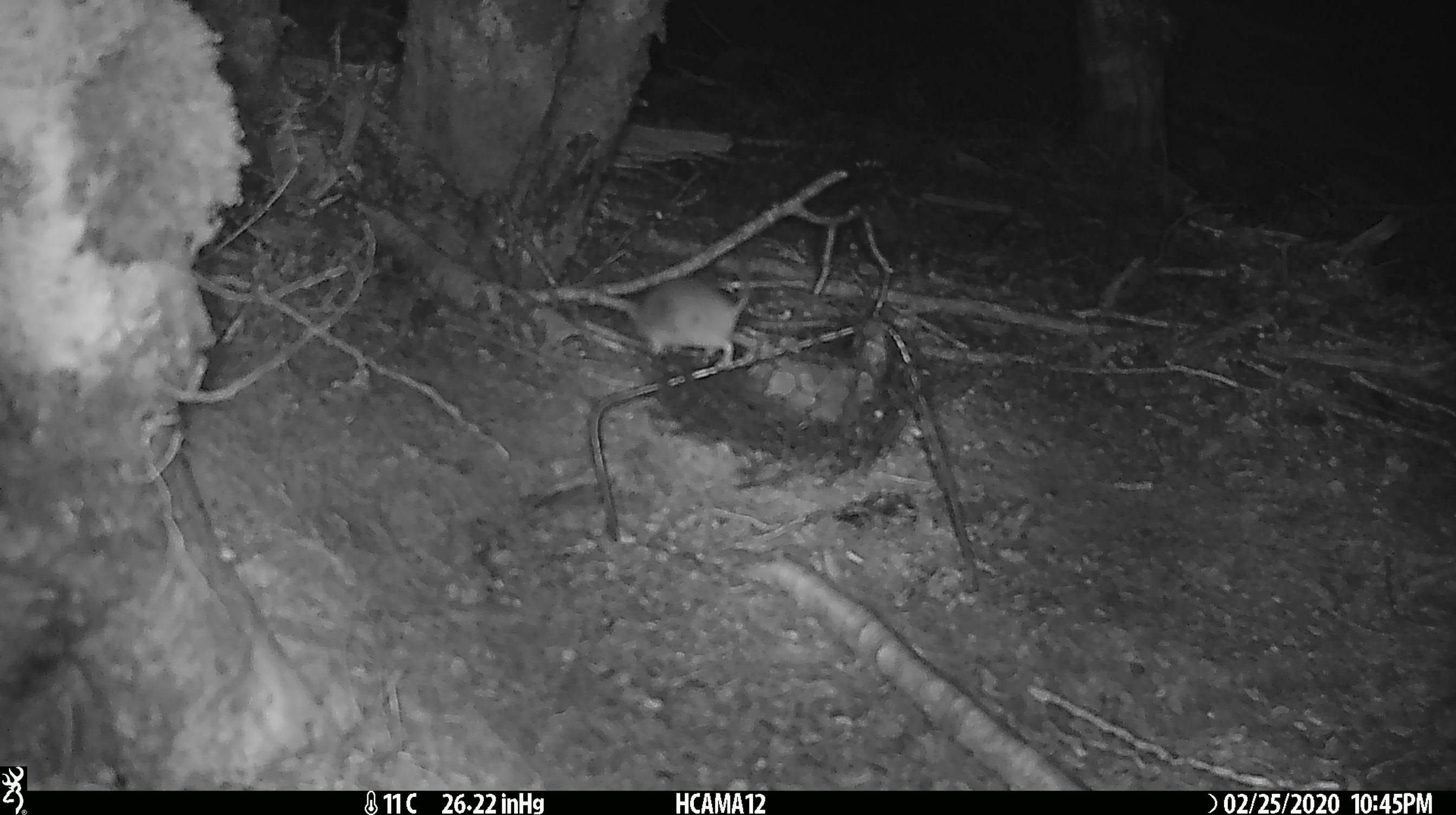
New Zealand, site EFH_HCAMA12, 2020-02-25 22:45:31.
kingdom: Animalia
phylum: Chordata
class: Mammalia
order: Rodentia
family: Muridae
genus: Mus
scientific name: Mus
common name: mouse